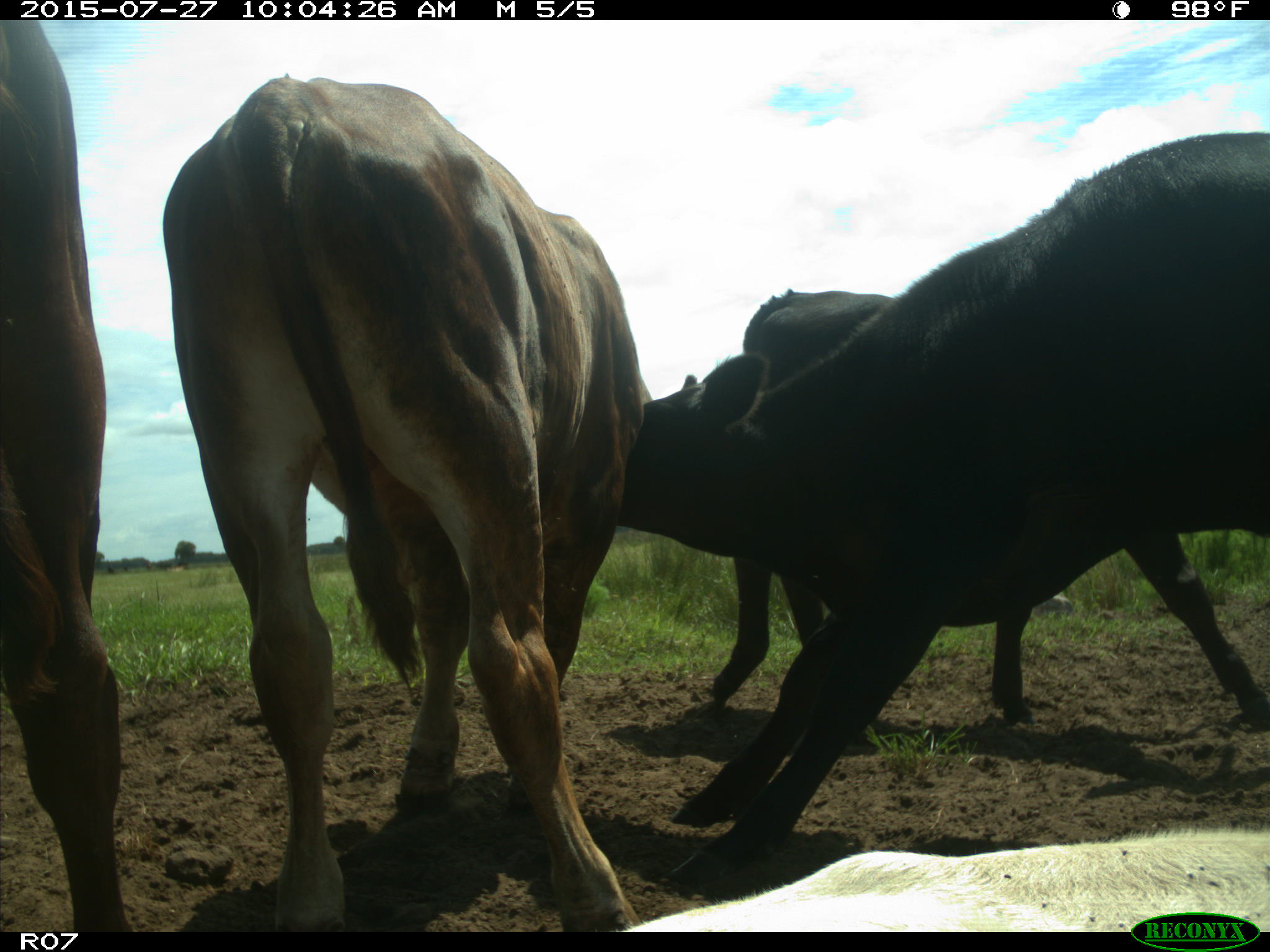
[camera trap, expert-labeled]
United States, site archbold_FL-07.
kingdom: Animalia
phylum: Chordata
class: Mammalia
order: Artiodactyla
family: Bovidae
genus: Bos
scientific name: Bos taurus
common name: domestic cow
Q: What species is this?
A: Bos taurus (domestic cow).